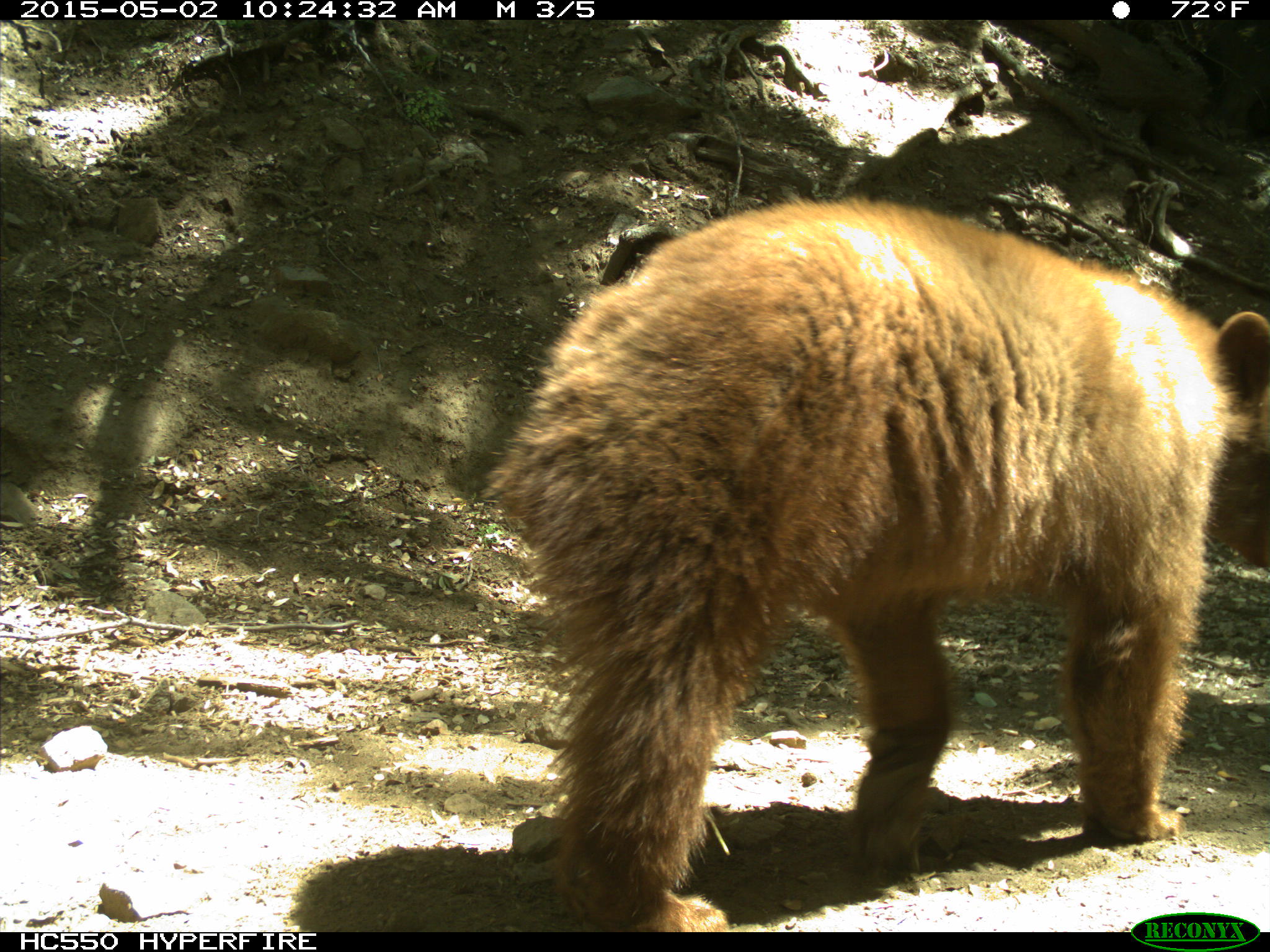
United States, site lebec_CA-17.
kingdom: Animalia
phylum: Chordata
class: Mammalia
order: Carnivora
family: Ursidae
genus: Ursus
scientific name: Ursus americanus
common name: american black bear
Ursus americanus (american black bear).